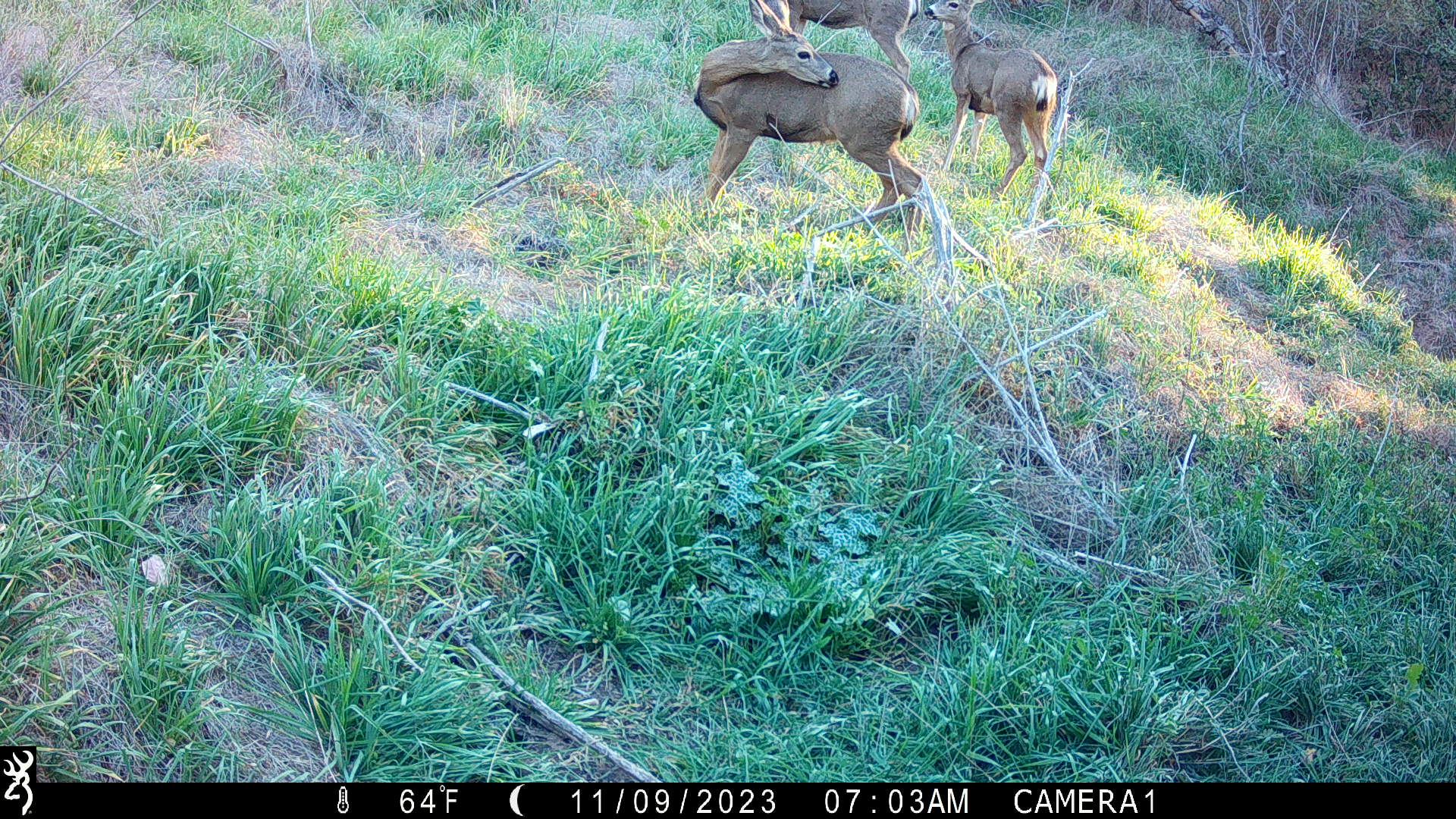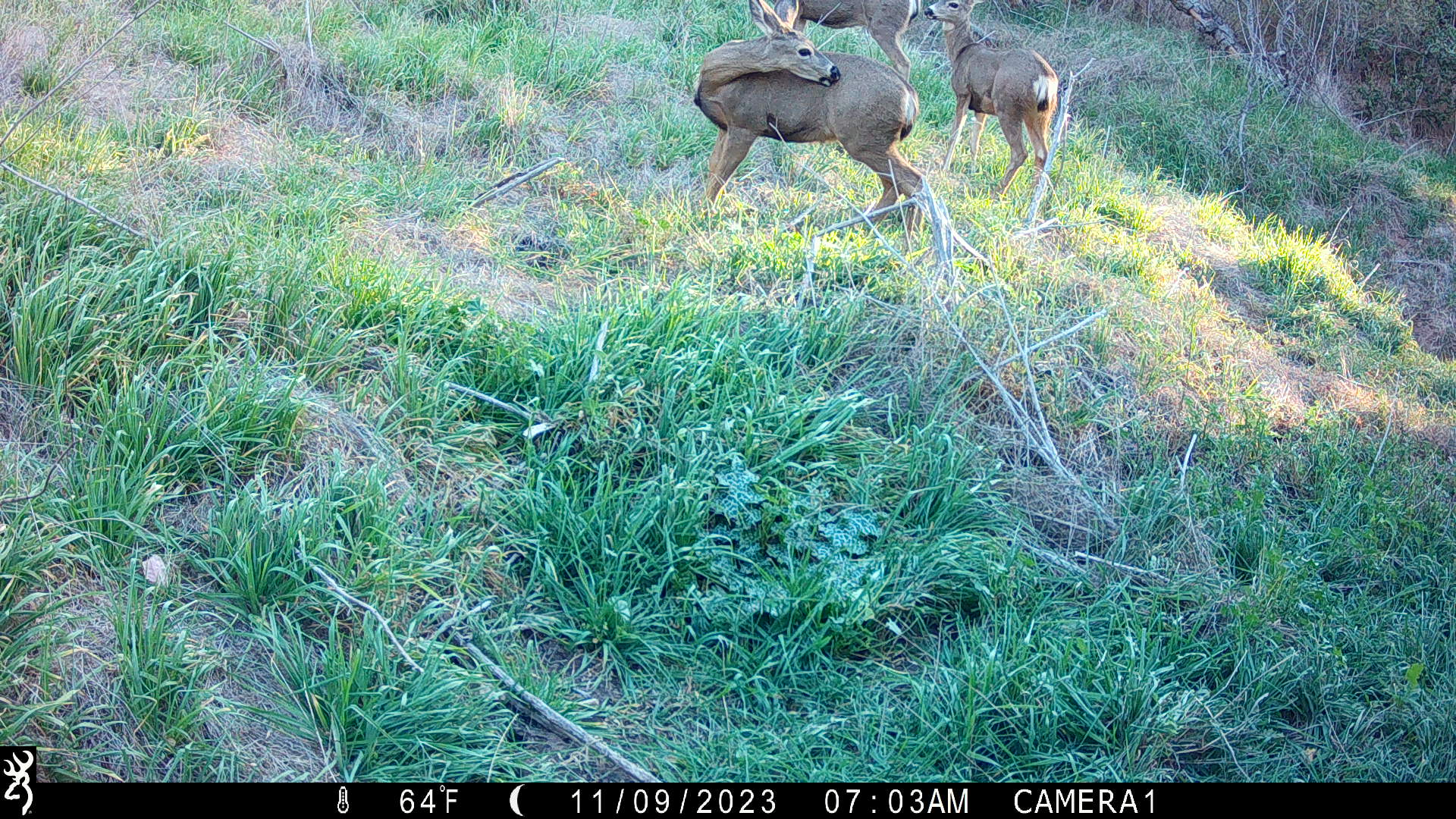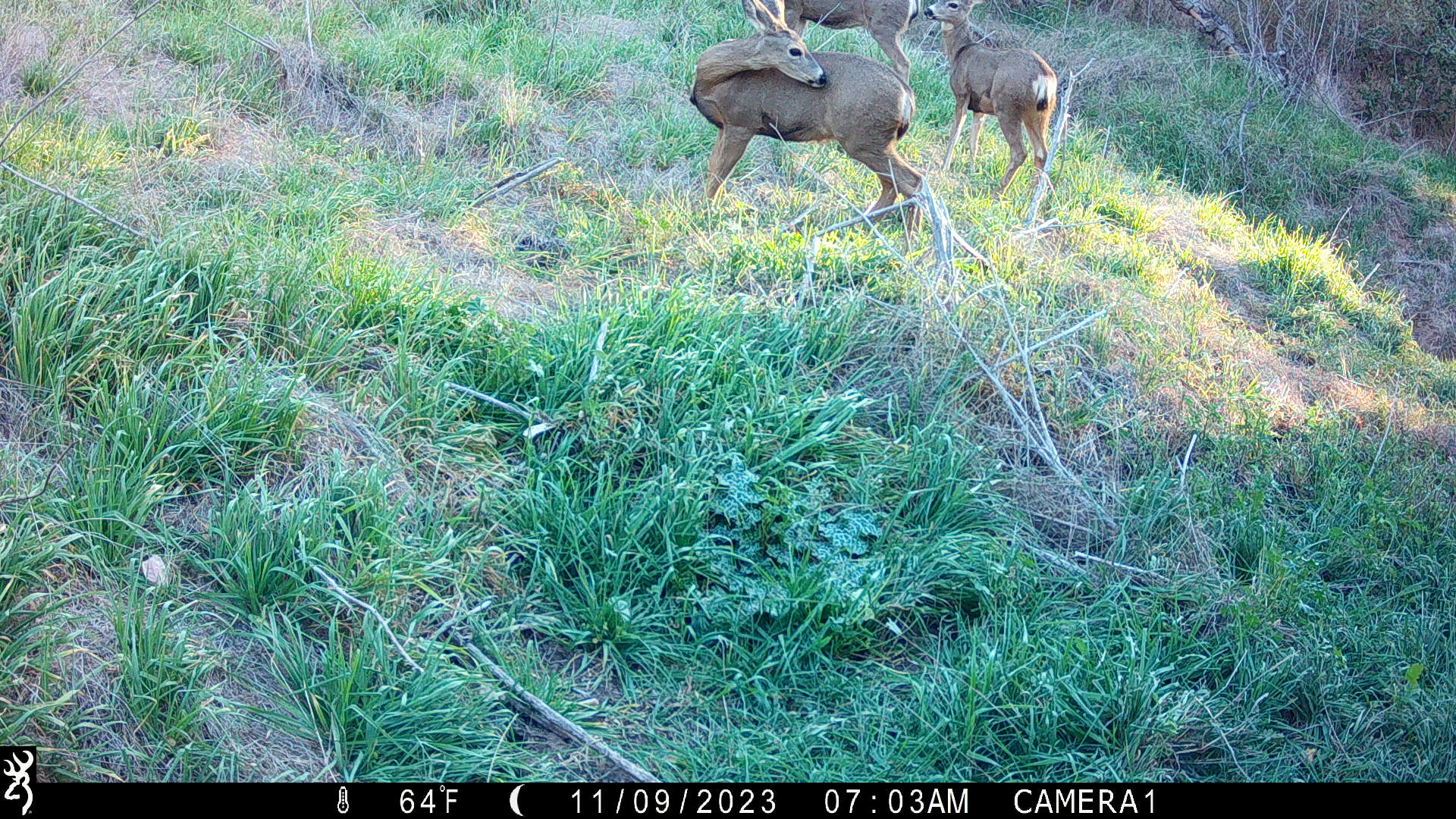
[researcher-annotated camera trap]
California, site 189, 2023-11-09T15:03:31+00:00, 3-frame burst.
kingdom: Animalia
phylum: Chordata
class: Mammalia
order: Artiodactyla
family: Cervidae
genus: Odocoileus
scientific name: Odocoileus hemionus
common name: mule deer